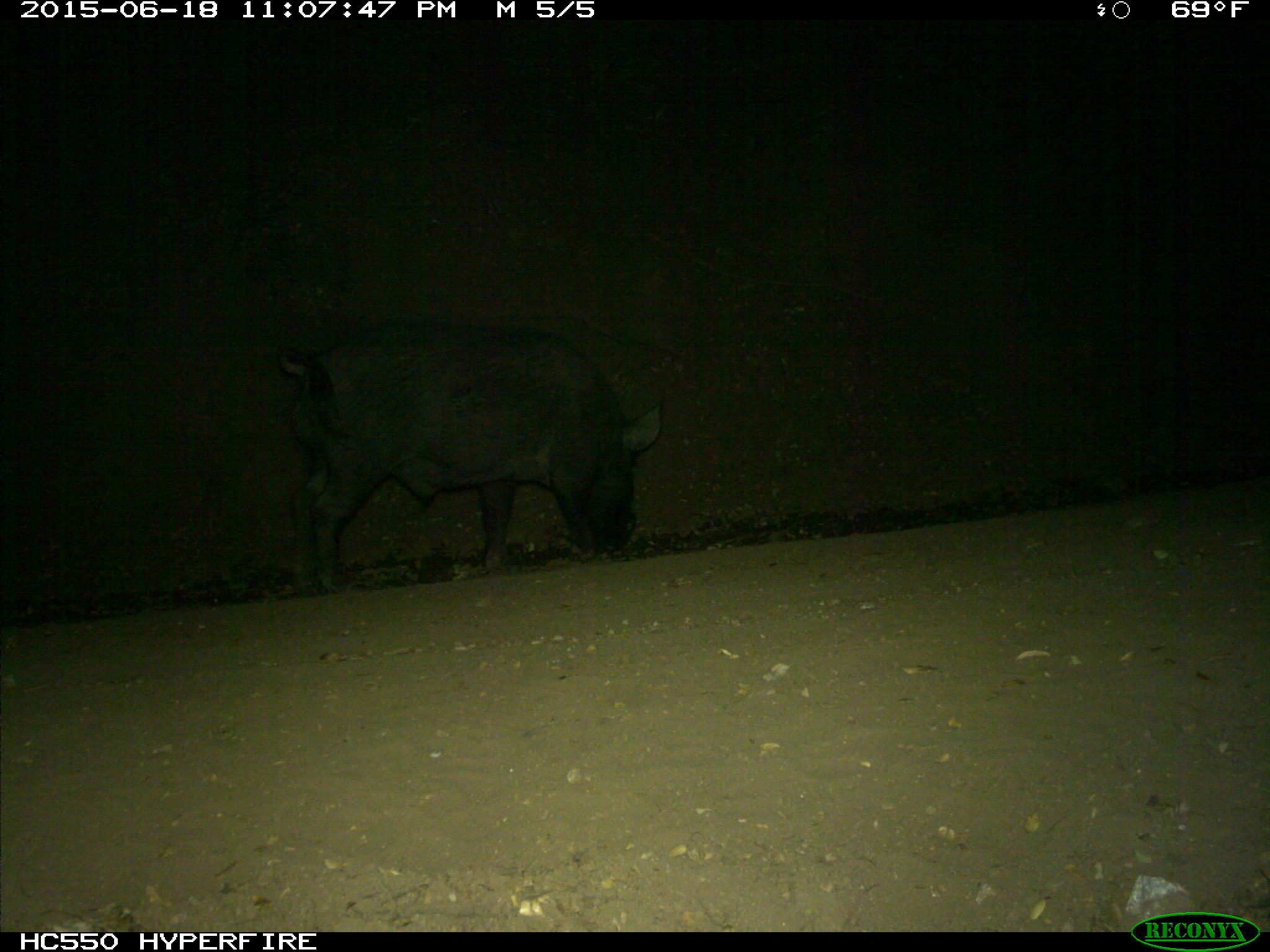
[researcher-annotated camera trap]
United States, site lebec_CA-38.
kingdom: Animalia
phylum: Chordata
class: Mammalia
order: Artiodactyla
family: Suidae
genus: Sus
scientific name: Sus scrofa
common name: wild boar